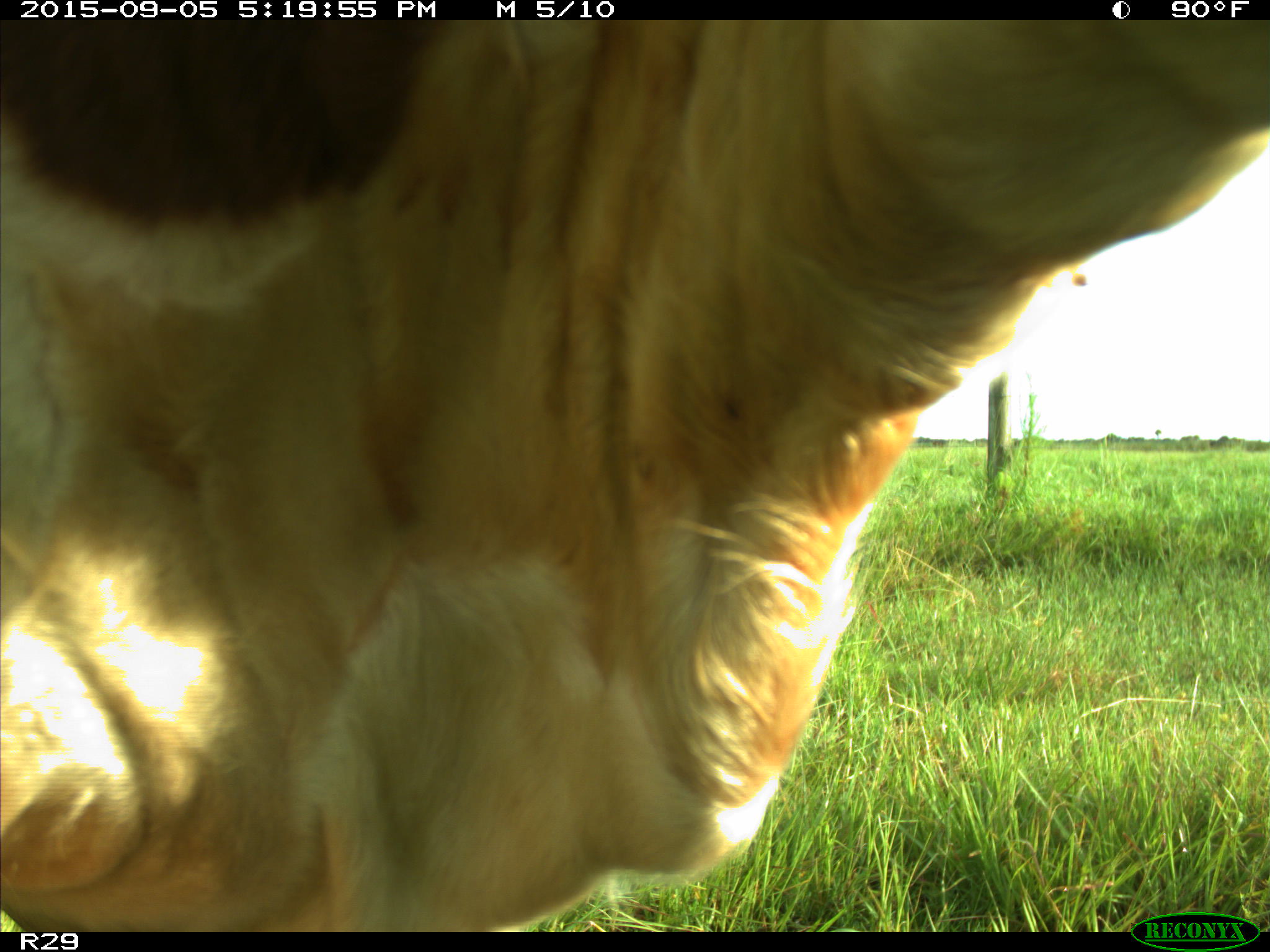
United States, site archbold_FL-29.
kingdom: Animalia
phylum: Chordata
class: Mammalia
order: Artiodactyla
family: Bovidae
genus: Bos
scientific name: Bos taurus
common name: domestic cow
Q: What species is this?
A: Bos taurus (domestic cow).